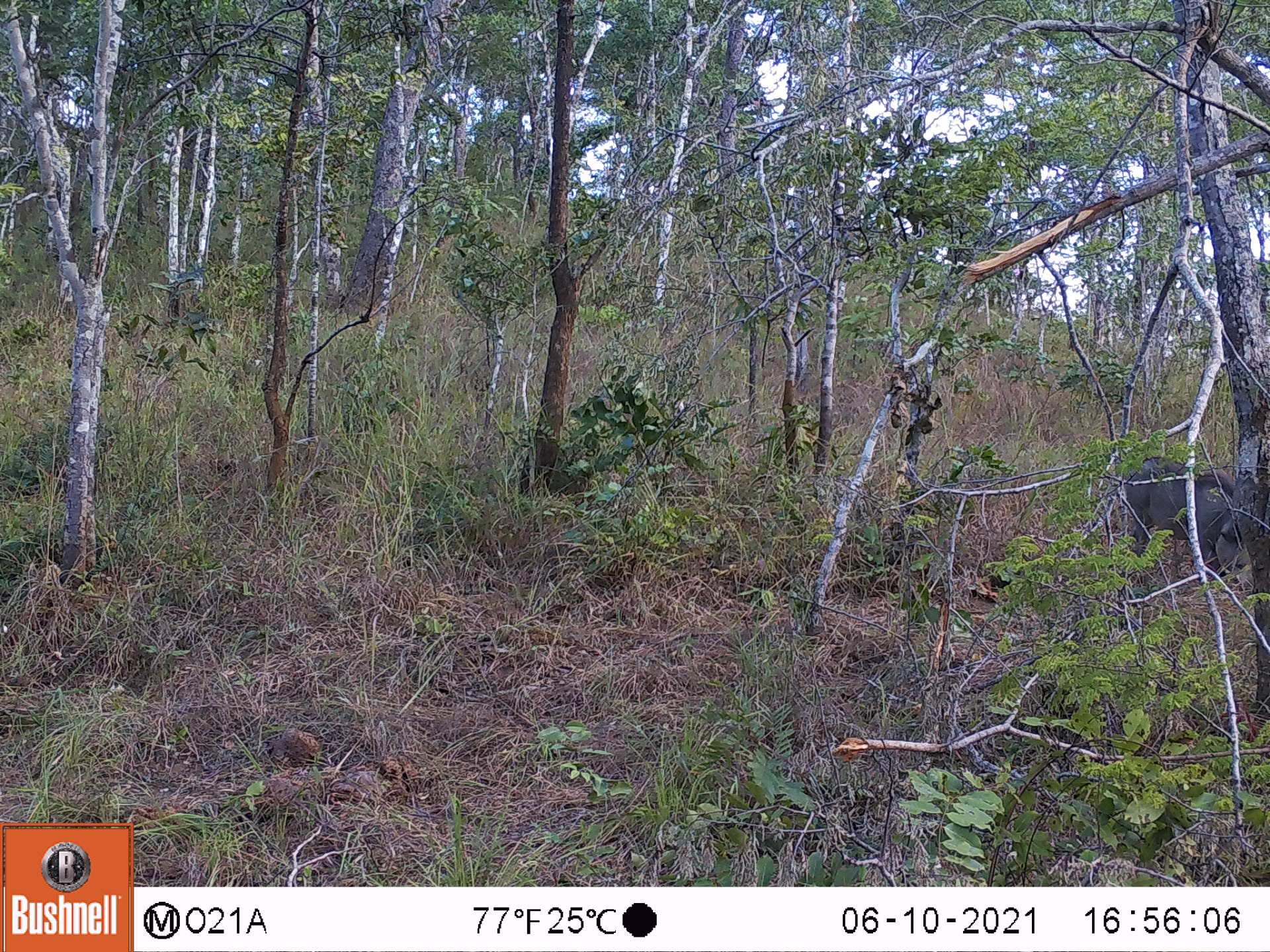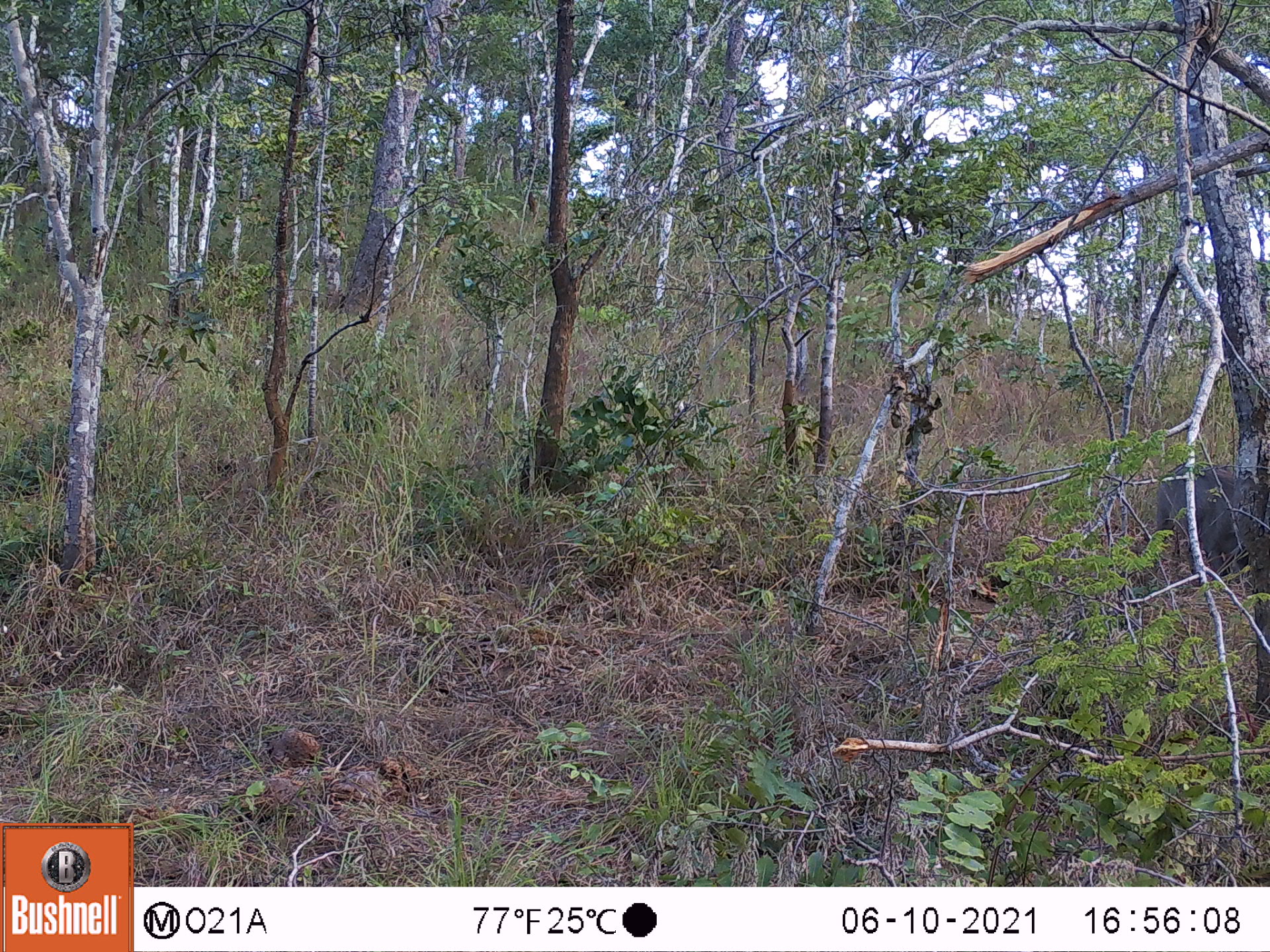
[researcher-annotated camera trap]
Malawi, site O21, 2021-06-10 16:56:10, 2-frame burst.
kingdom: Animalia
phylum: Chordata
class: Mammalia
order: Artiodactyla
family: Suidae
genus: Phacochoerus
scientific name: Phacochoerus africanus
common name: common warthog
Common warthog (Phacochoerus africanus), count 1.